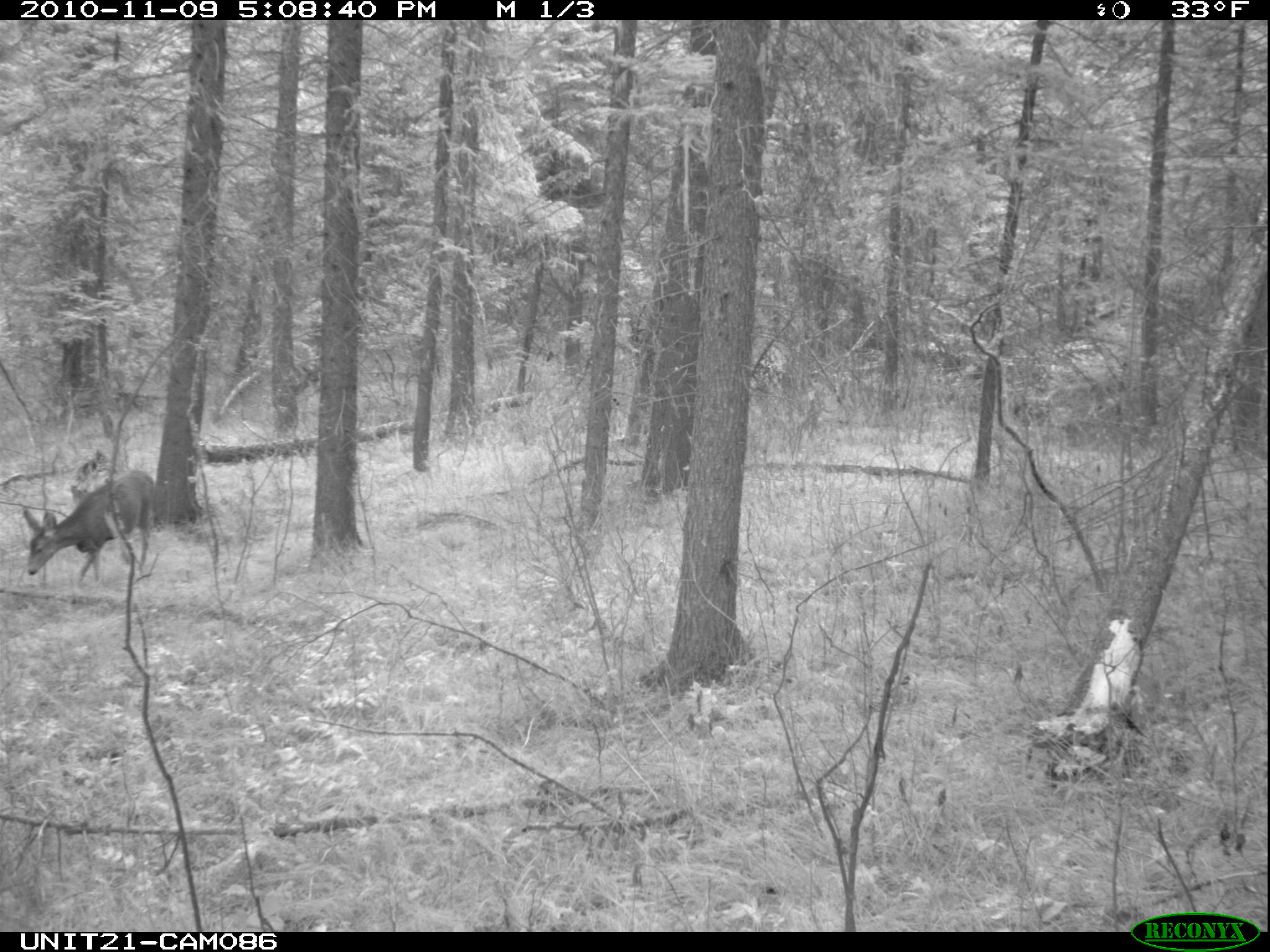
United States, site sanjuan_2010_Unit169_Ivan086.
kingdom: Animalia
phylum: Chordata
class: Mammalia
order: Artiodactyla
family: Cervidae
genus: Odocoileus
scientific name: Odocoileus hemionus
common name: mule deer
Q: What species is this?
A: Odocoileus hemionus (mule deer).